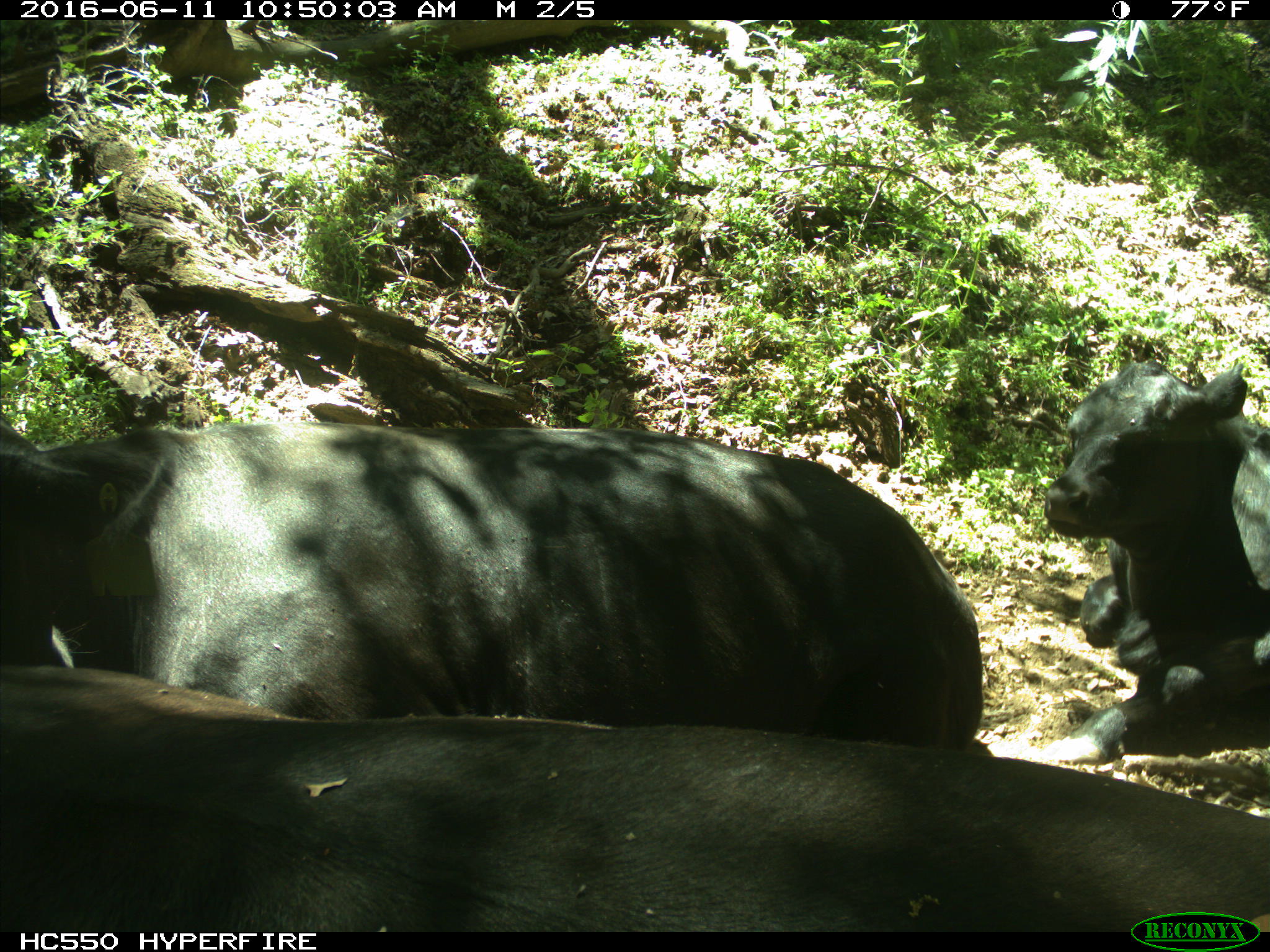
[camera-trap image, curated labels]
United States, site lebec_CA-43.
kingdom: Animalia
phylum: Chordata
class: Mammalia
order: Artiodactyla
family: Bovidae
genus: Bos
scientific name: Bos taurus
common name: domestic cow